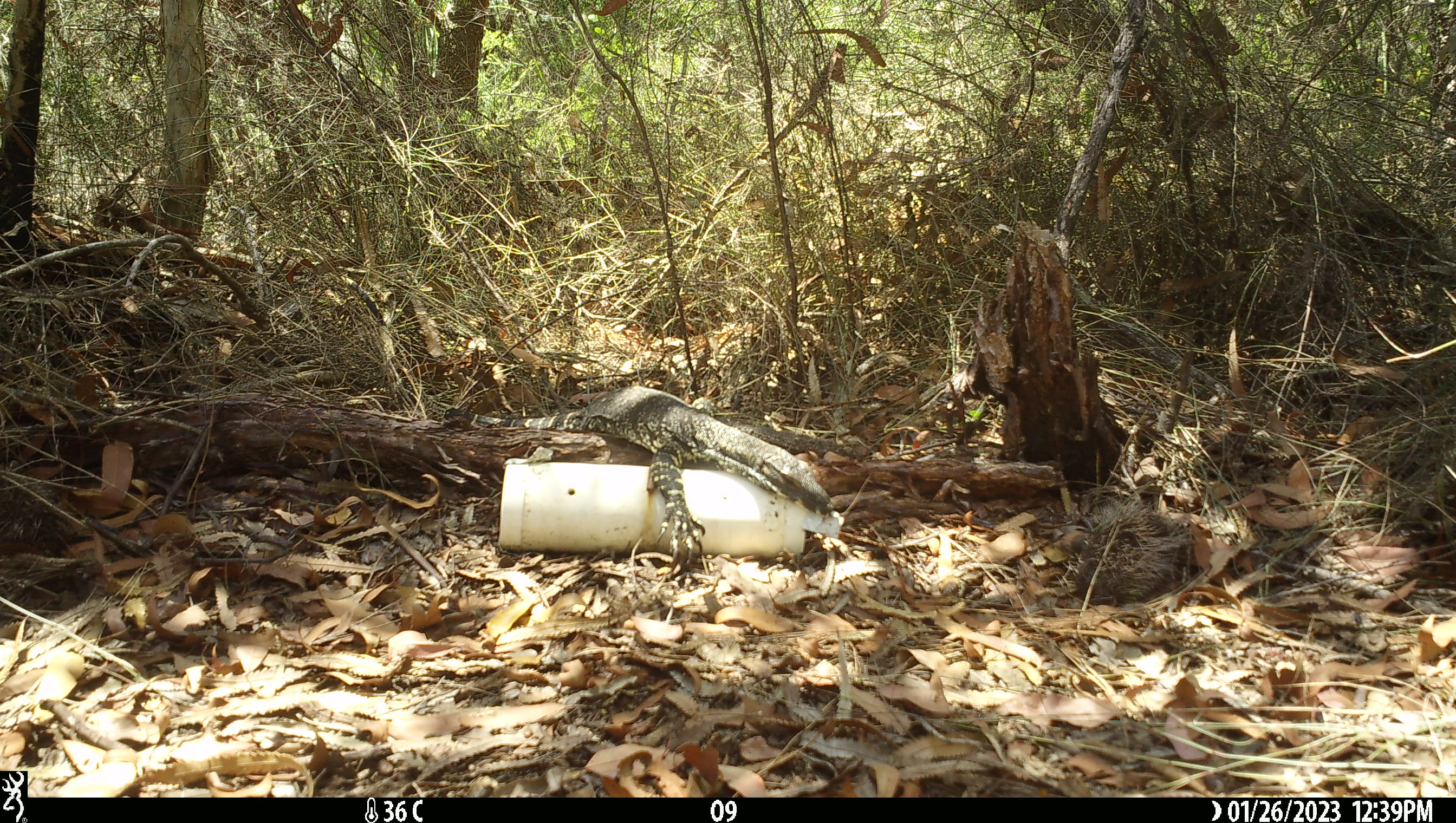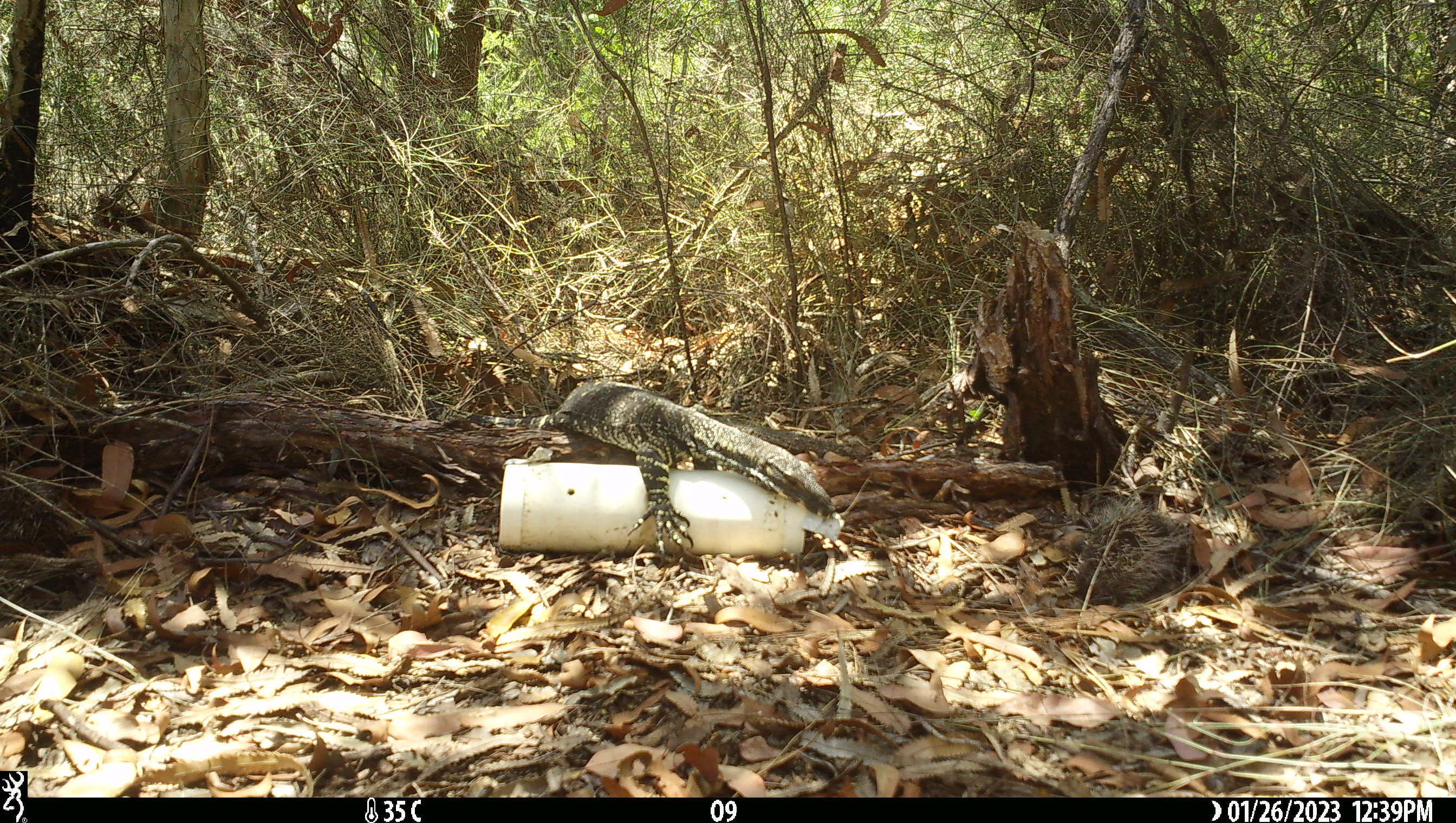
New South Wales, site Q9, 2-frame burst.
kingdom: Animalia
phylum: Chordata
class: Reptilia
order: Squamata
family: Varanidae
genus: Varanus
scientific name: Varanus varius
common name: lace monitor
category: goanna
Goanna (lace monitor) (Varanus varius).